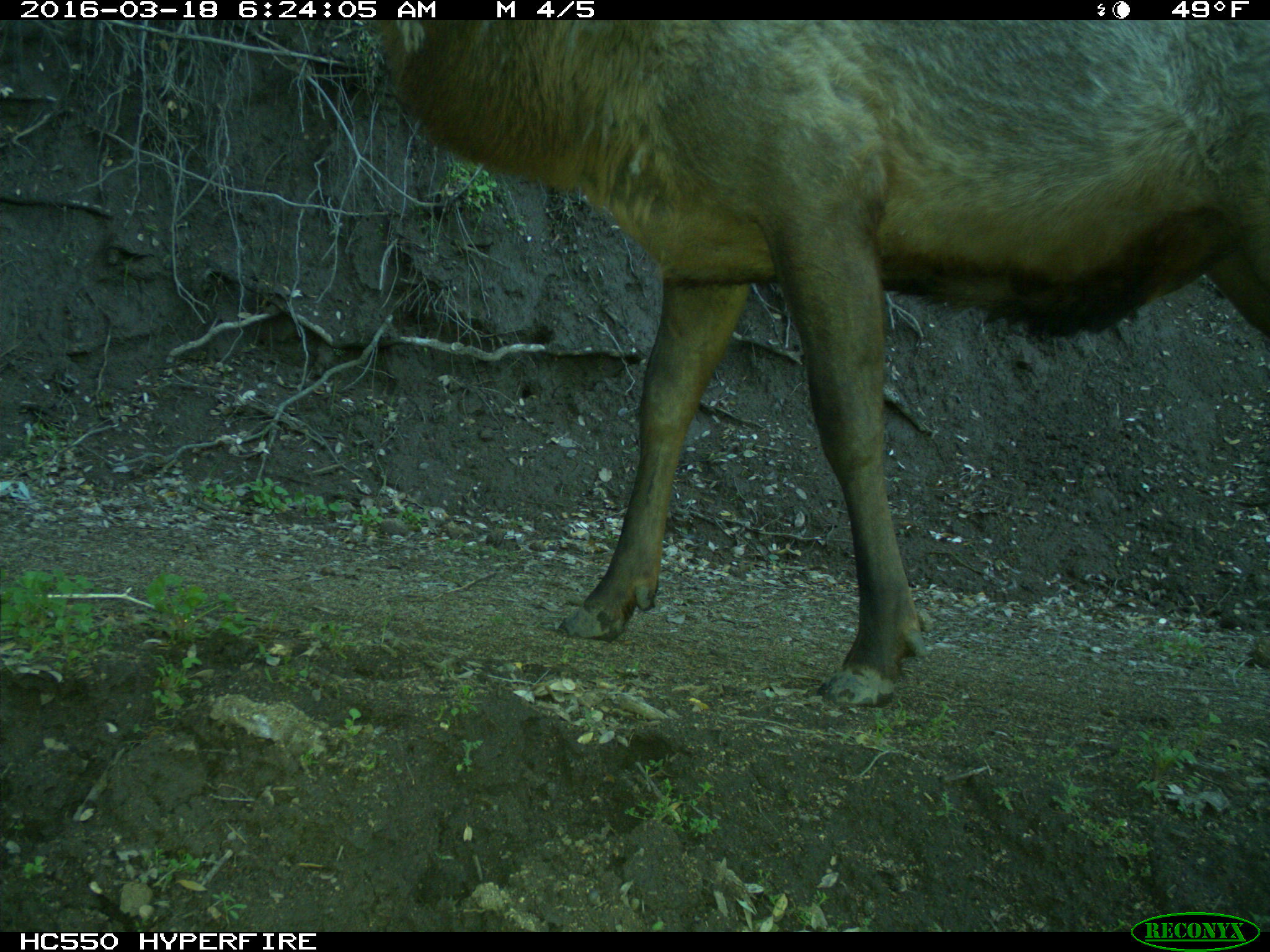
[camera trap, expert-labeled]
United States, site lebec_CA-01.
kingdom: Animalia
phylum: Chordata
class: Mammalia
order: Artiodactyla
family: Cervidae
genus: Cervus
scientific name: Cervus canadensis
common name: elk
Cervus canadensis (elk).